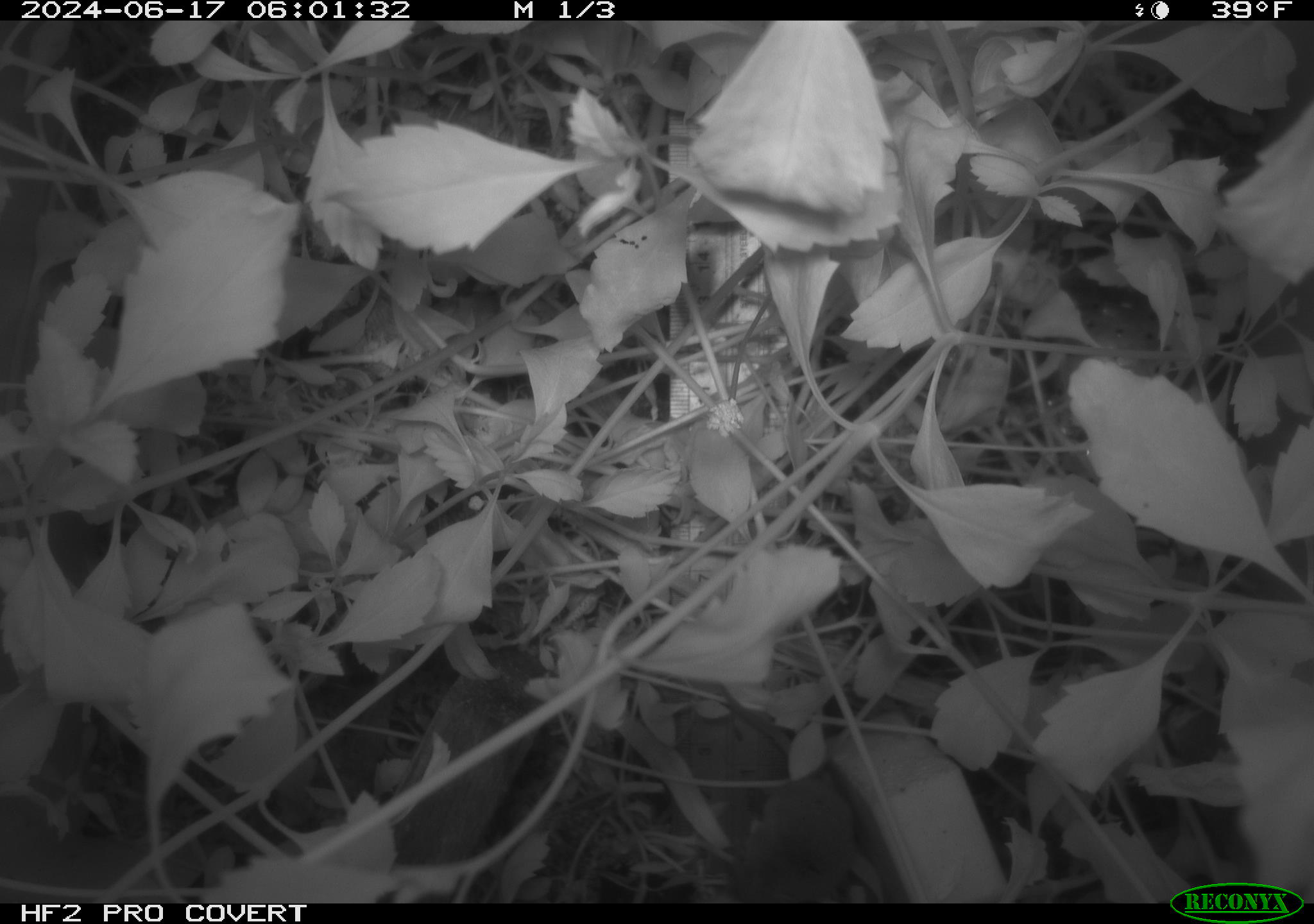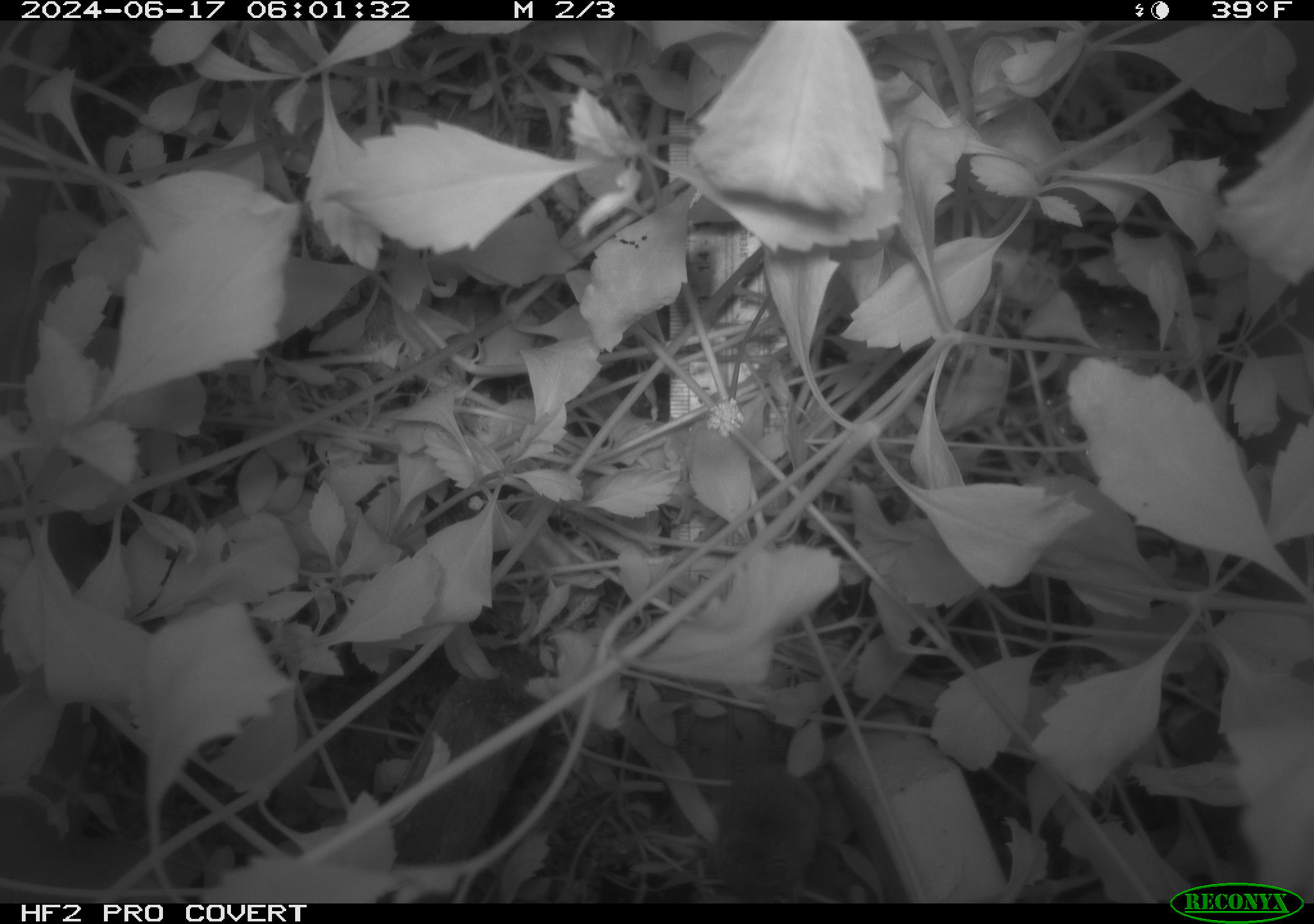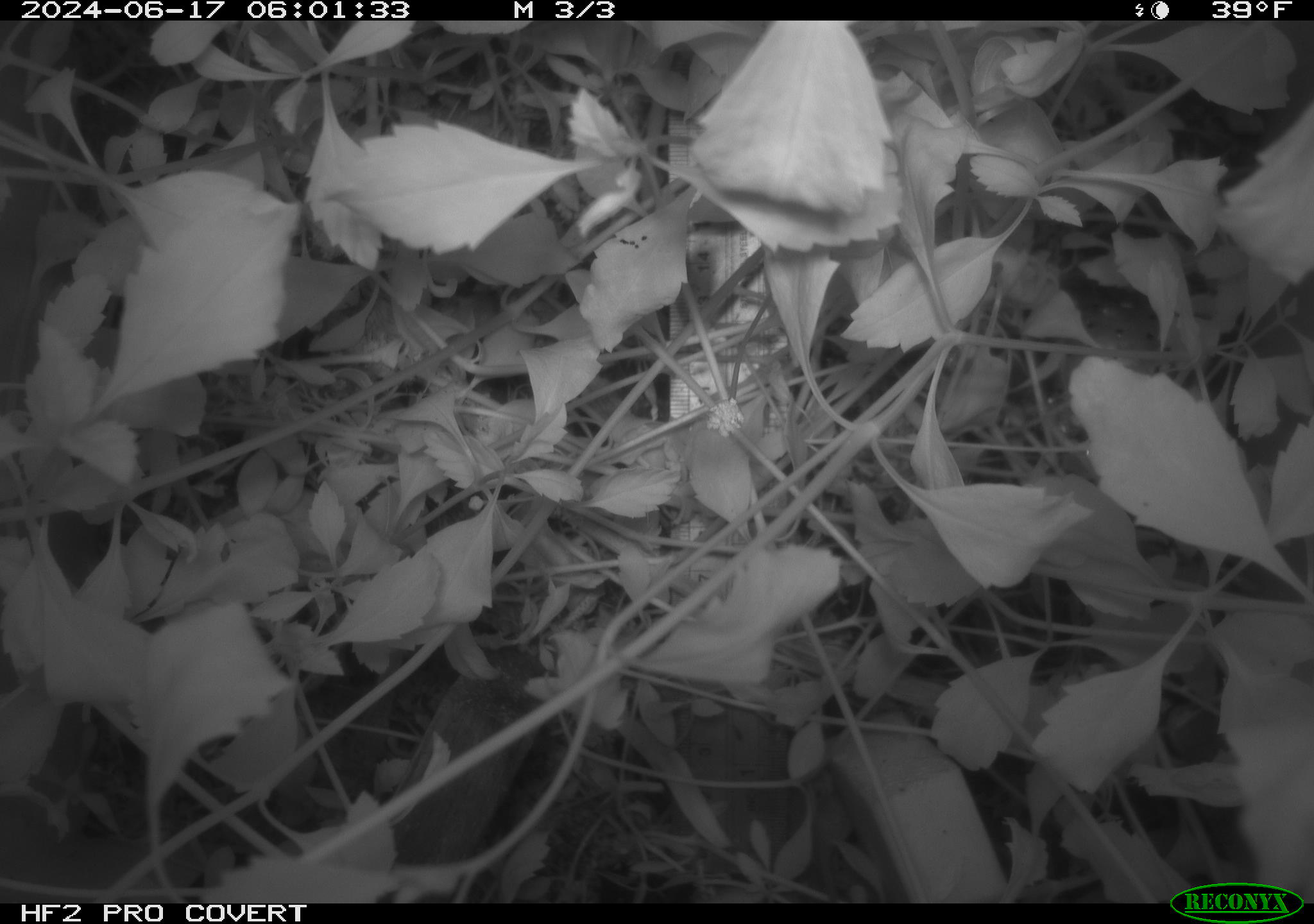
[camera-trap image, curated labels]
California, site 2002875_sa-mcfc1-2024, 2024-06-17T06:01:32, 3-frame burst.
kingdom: Animalia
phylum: Chordata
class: Mammalia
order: Rodentia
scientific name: Rodentia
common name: rodent